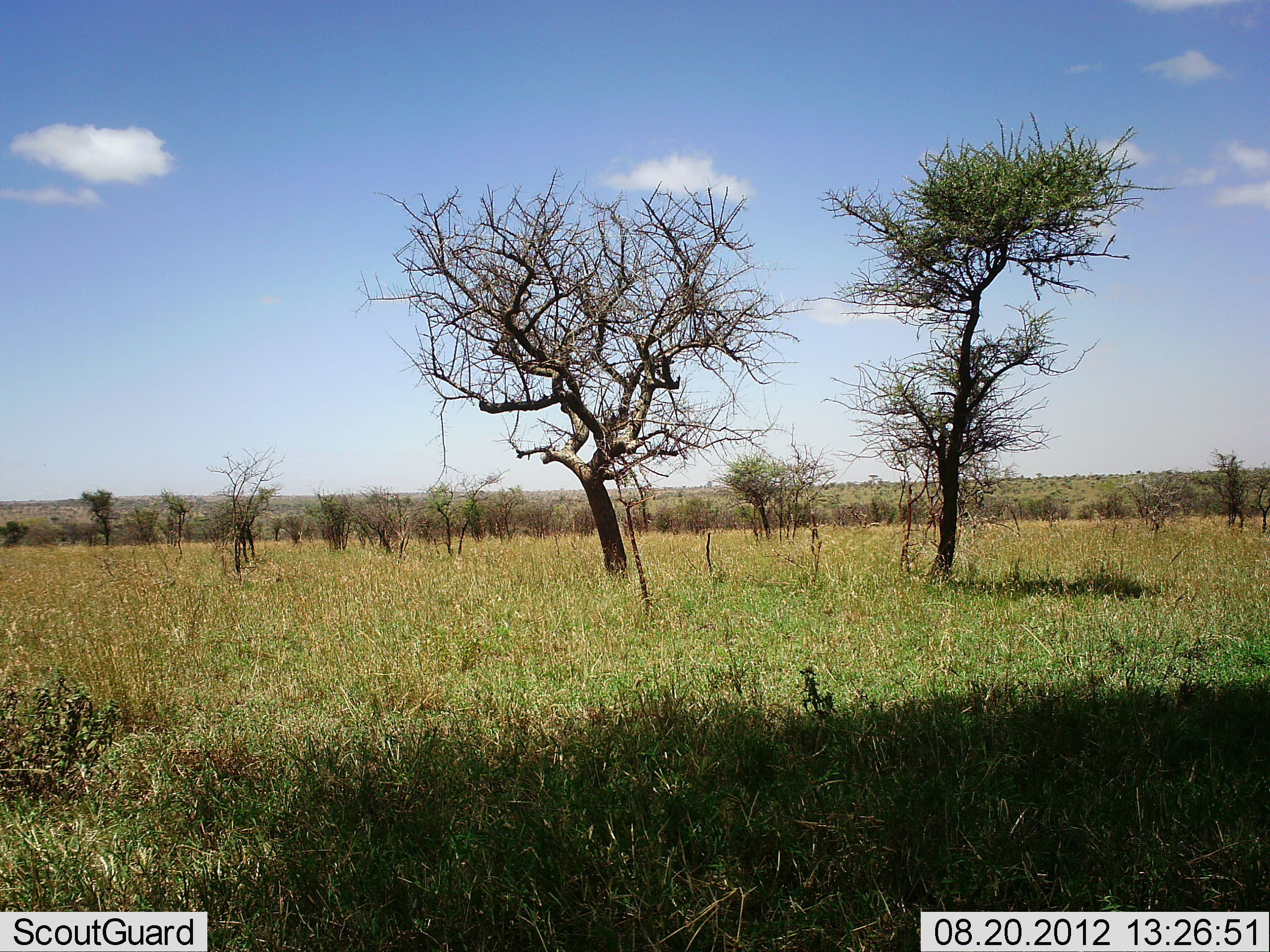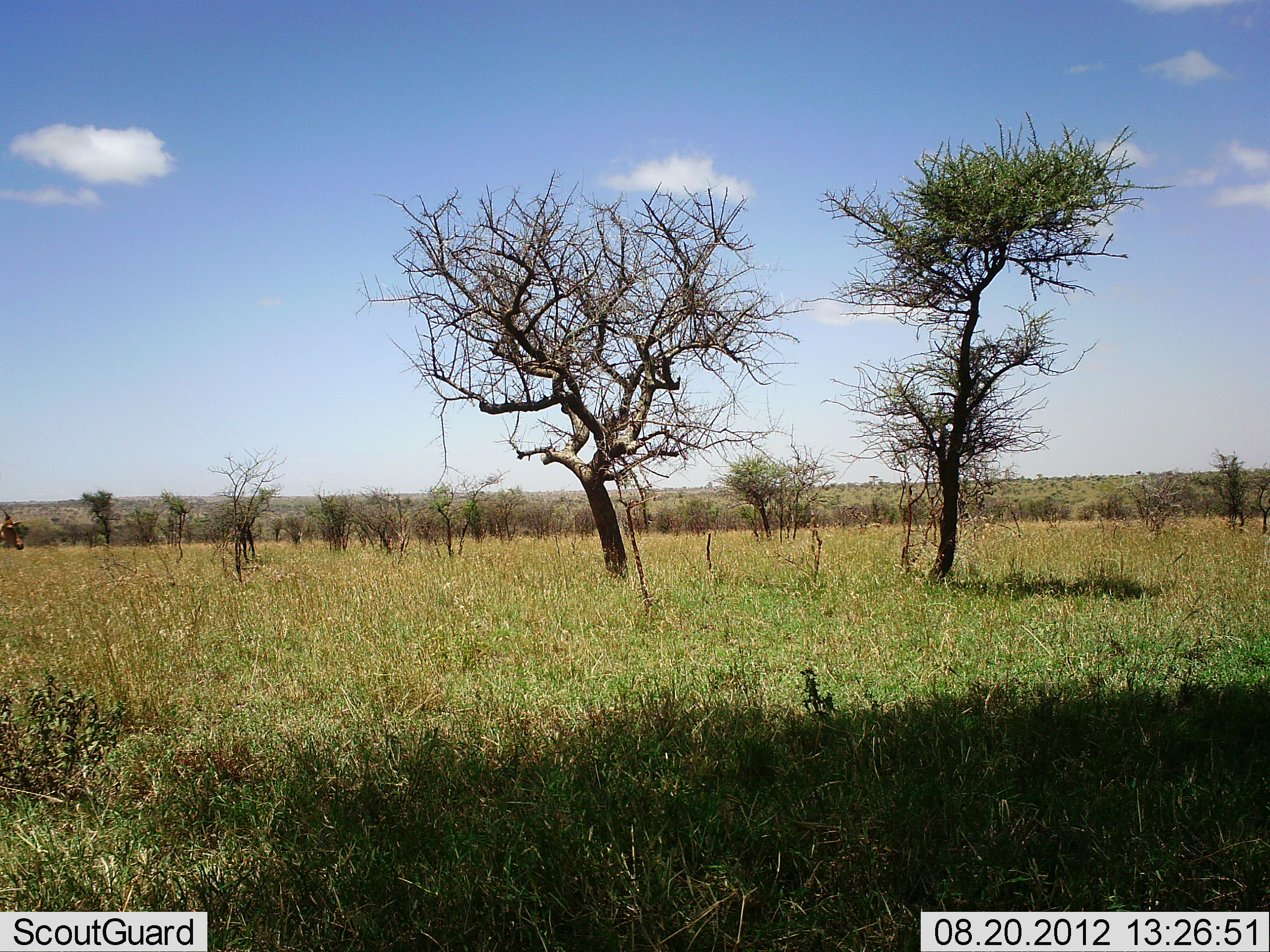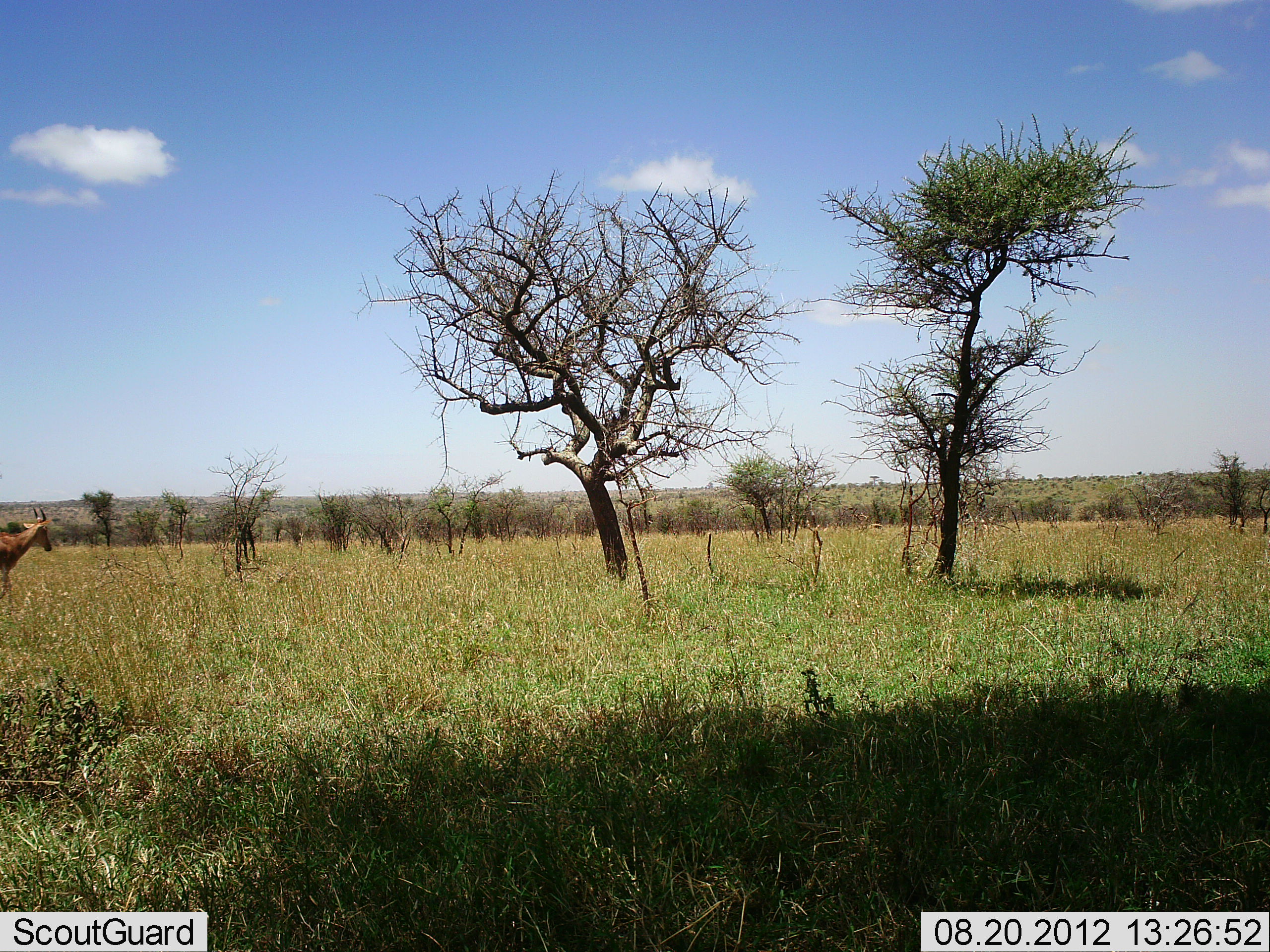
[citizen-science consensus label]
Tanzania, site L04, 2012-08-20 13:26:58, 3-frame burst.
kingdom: Animalia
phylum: Chordata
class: Mammalia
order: Artiodactyla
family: Bovidae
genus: Alcelaphus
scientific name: Alcelaphus buselaphus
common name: hartebeest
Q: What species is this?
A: Hartebeest (Alcelaphus buselaphus).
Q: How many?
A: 1.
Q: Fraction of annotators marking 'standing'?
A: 0%.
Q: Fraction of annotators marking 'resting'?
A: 0%.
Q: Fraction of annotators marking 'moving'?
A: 100%.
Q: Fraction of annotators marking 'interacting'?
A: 0%.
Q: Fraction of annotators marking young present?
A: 0%.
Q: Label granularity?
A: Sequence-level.